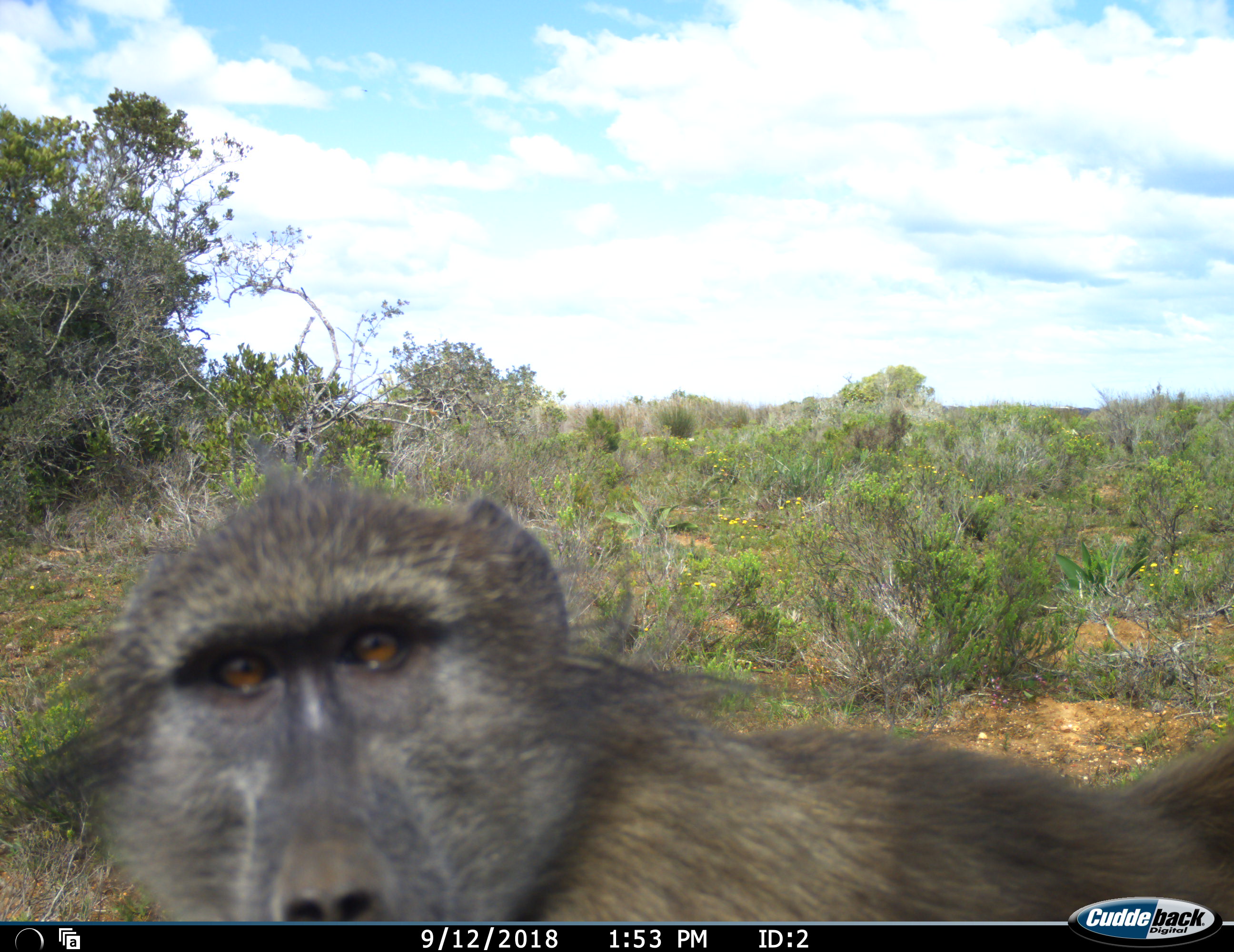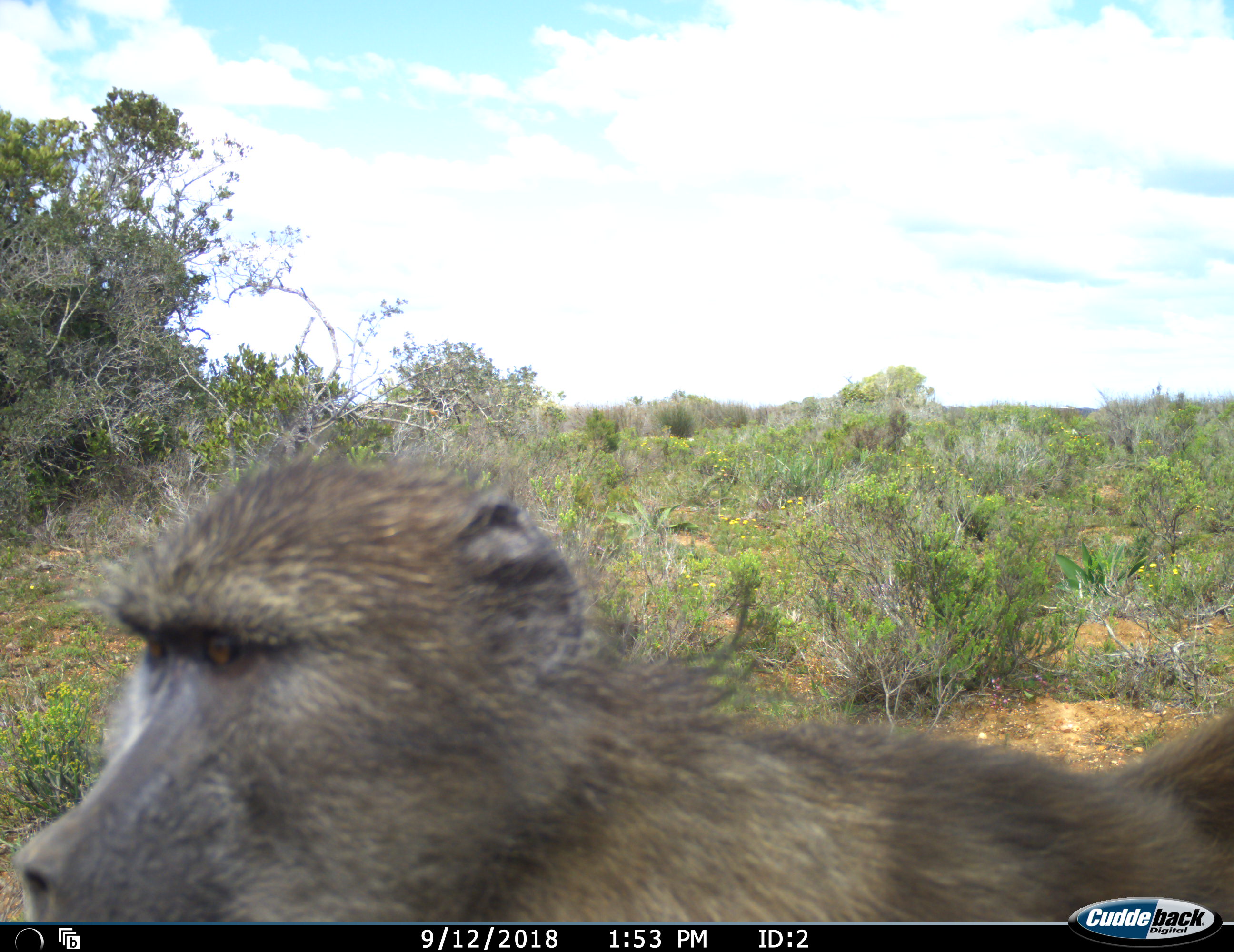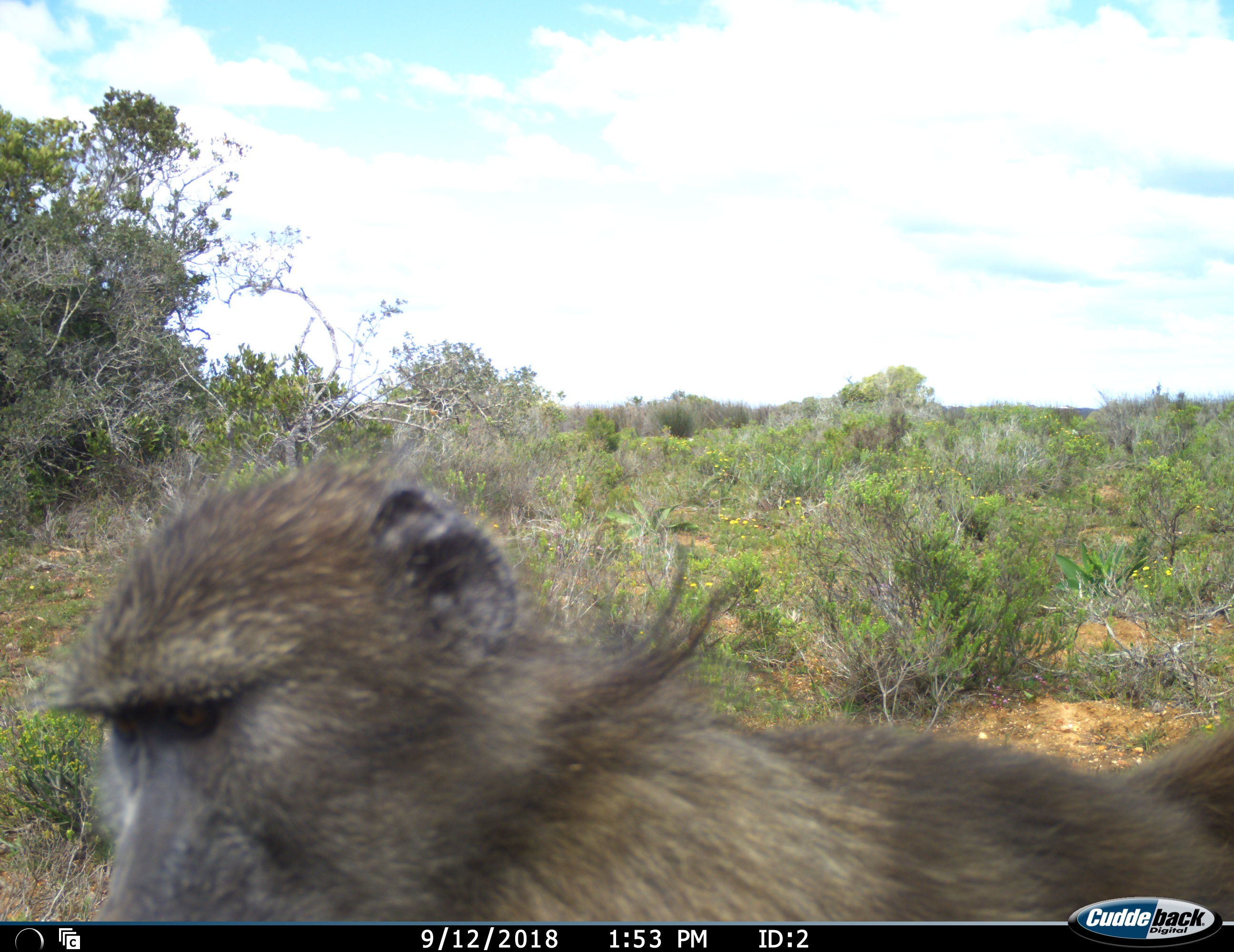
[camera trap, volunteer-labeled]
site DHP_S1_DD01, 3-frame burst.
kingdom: Animalia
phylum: Chordata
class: Mammalia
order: Primates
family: Cercopithecidae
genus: Papio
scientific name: Papio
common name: baboon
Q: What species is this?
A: Baboon (Papio).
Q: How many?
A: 1.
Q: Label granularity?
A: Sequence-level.